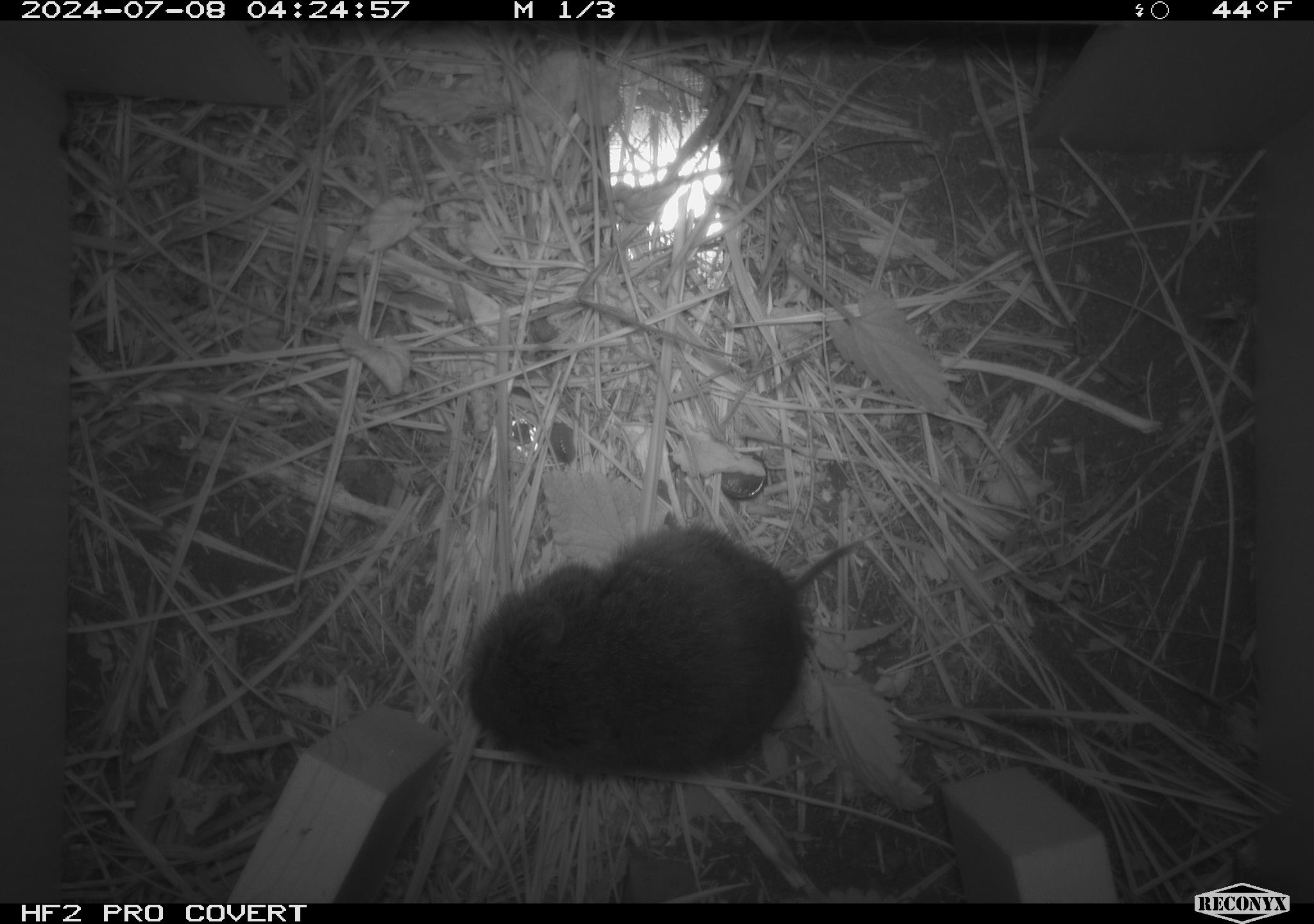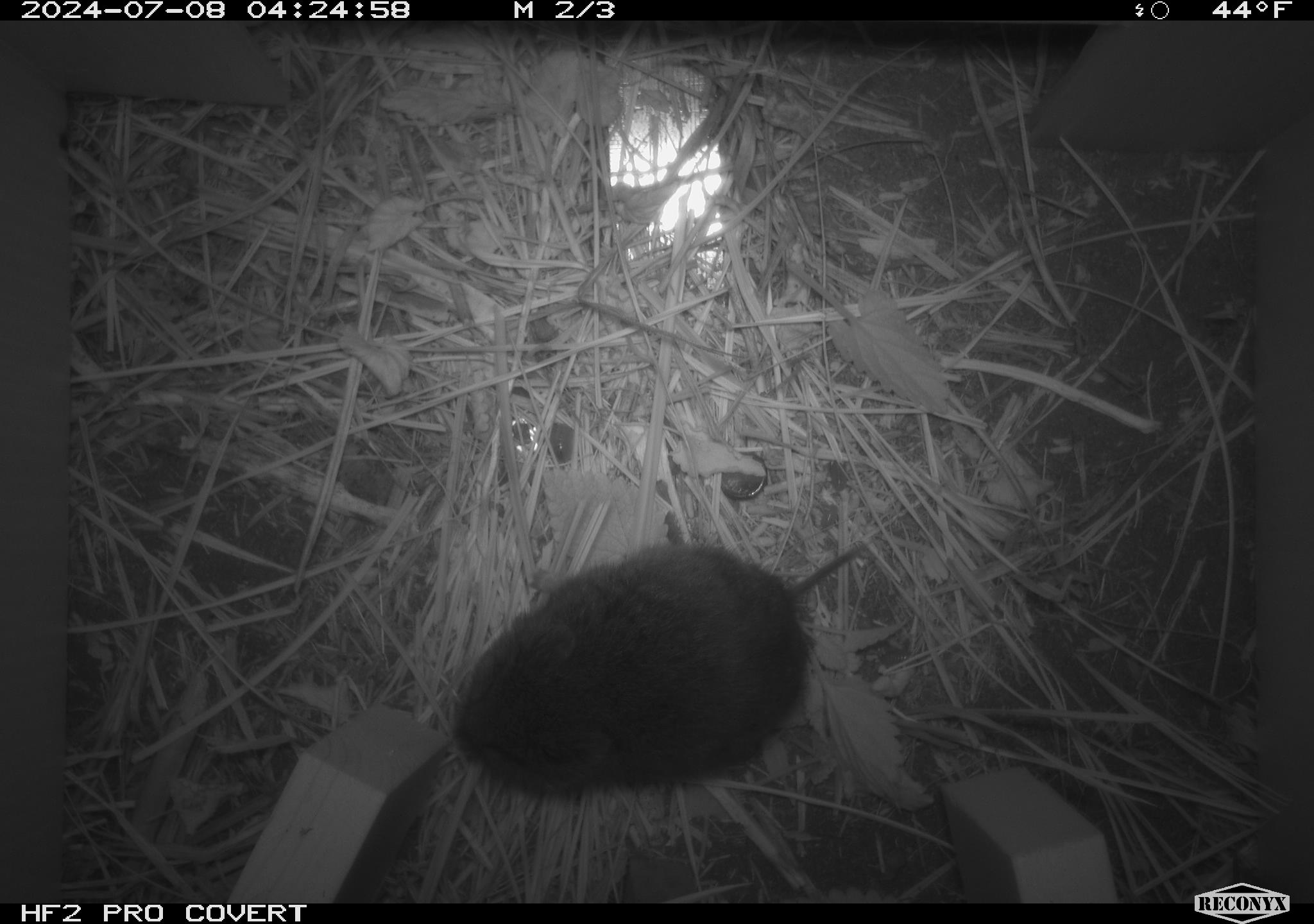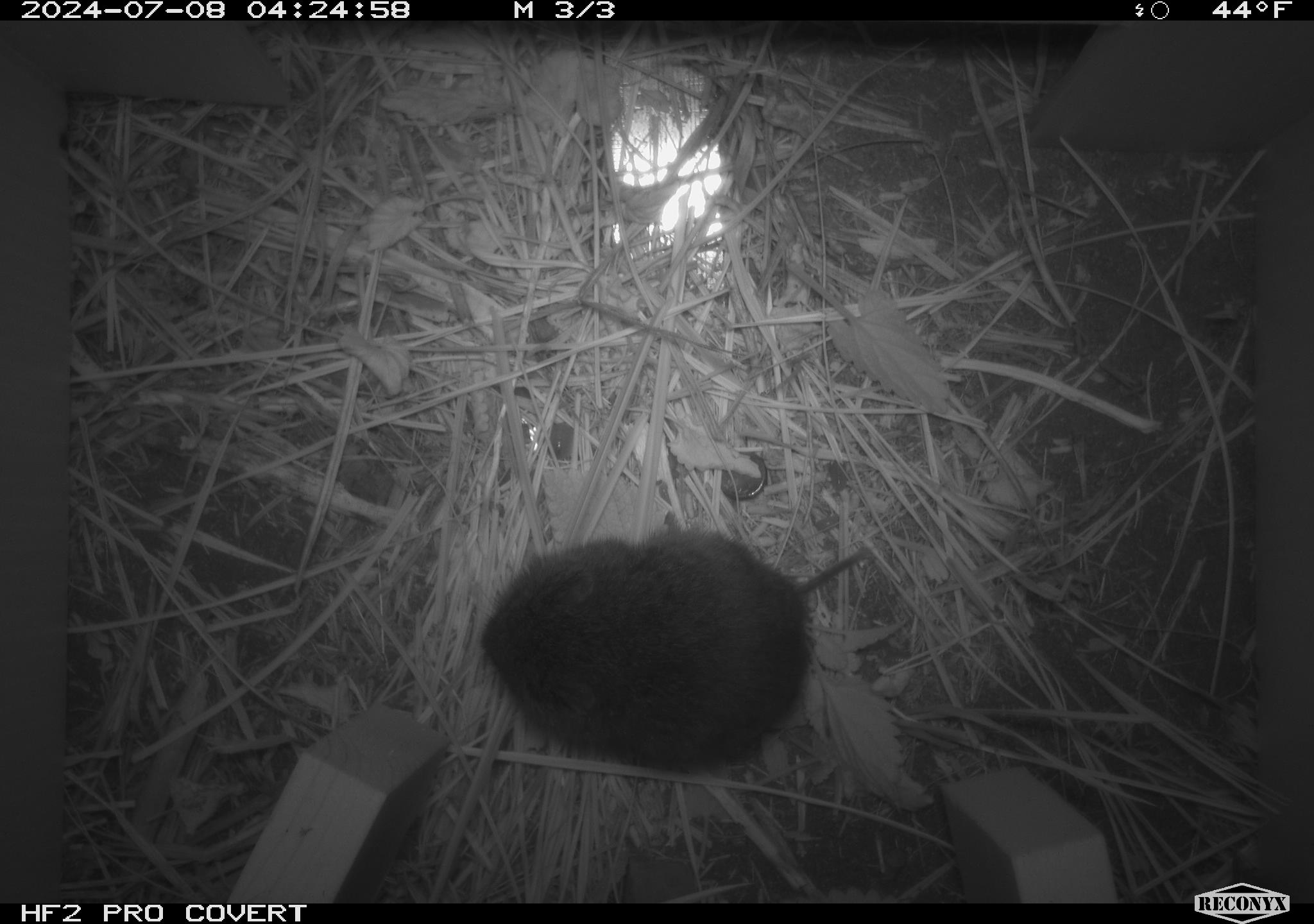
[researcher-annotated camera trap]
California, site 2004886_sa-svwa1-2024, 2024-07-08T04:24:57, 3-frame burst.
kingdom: Animalia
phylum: Chordata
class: Mammalia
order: Rodentia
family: Cricetidae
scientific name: Arvicolinae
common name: voles, lemmings, and muskrats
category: arvicolinae subfamily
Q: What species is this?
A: Arvicolinae subfamily (voles, lemmings, and muskrats) (Arvicolinae).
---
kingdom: Animalia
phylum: Arthropoda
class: Malacostraca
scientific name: Malacostraca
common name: amphipods, crabs, isopods, krill, lobsters and shrimps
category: malacostracan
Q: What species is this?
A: Malacostracan (amphipods, crabs, isopods, krill, lobsters and shrimps) (Malacostraca).